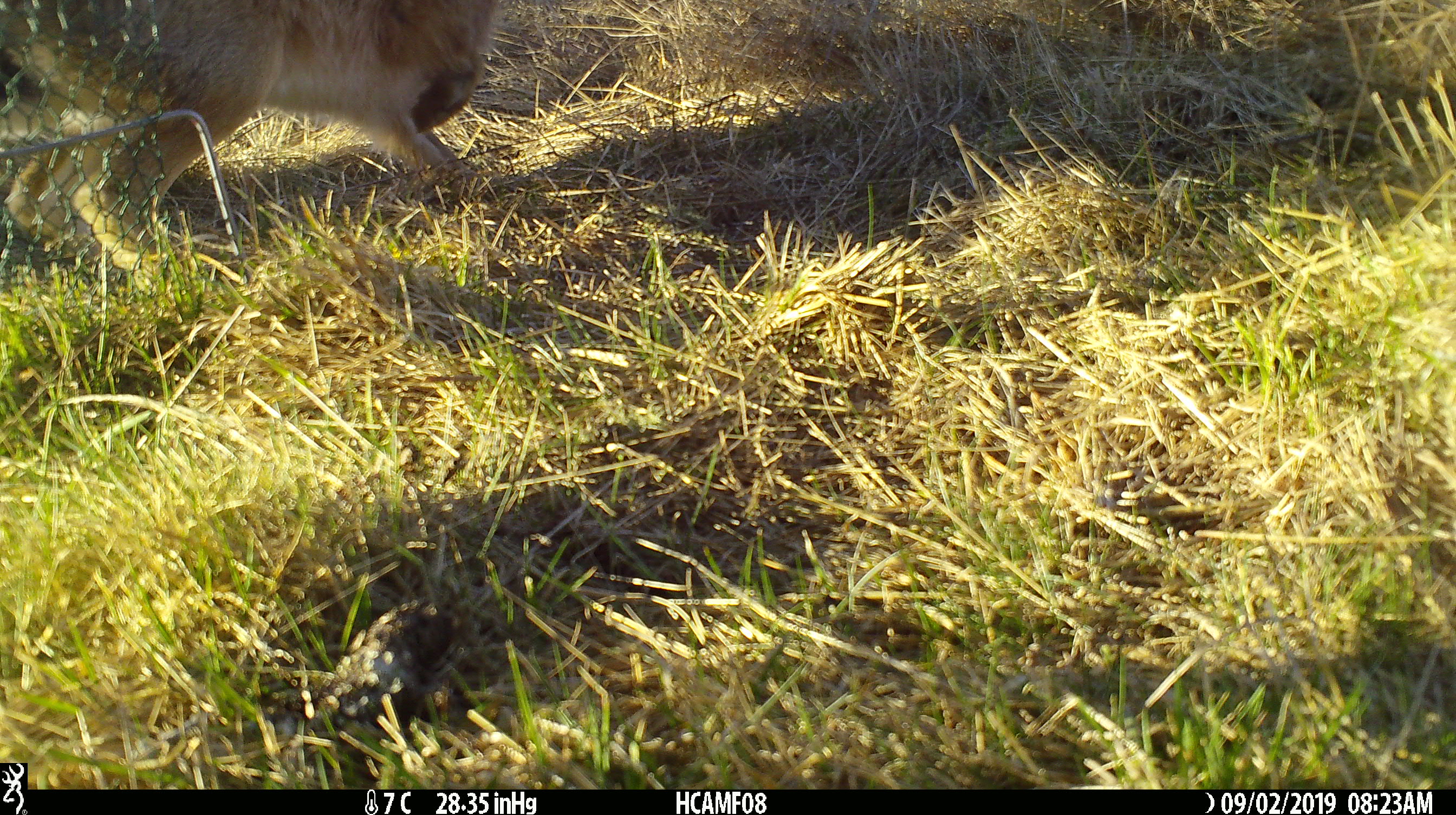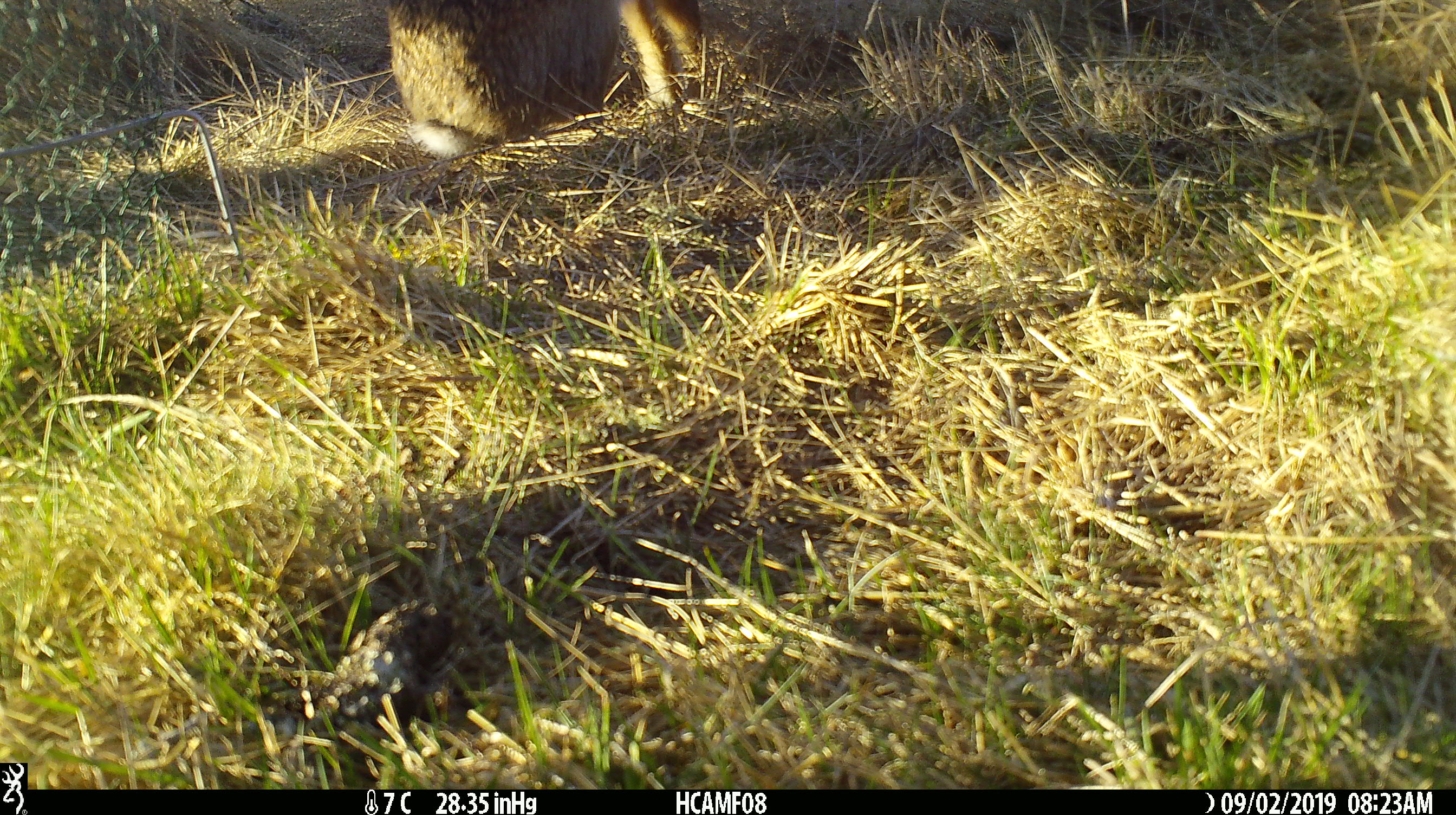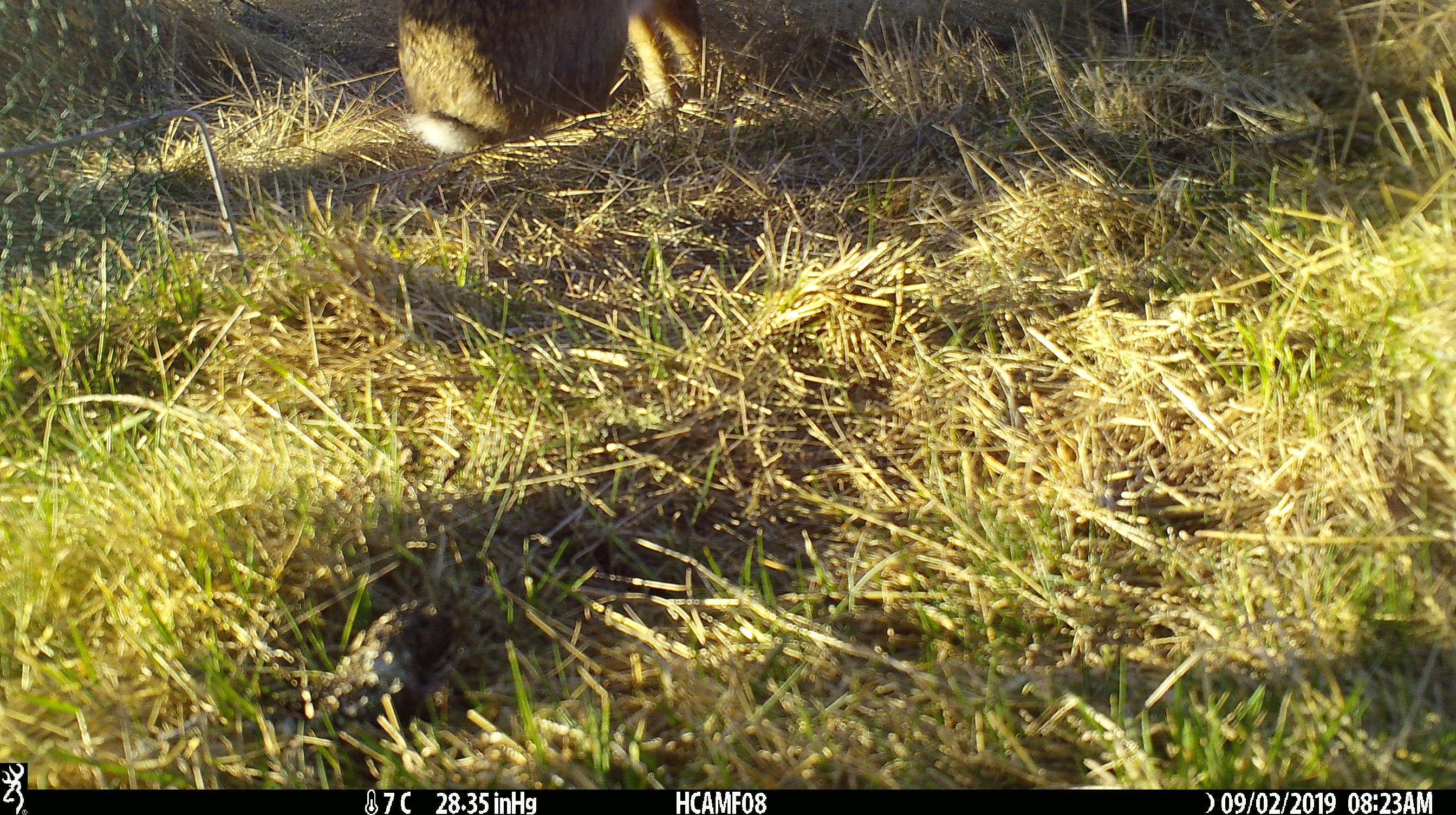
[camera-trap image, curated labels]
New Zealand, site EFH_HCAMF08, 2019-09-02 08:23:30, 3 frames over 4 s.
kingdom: Animalia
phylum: Chordata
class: Mammalia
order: Lagomorpha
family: Leporidae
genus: Lepus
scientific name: Lepus europaeus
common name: brown hare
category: hare